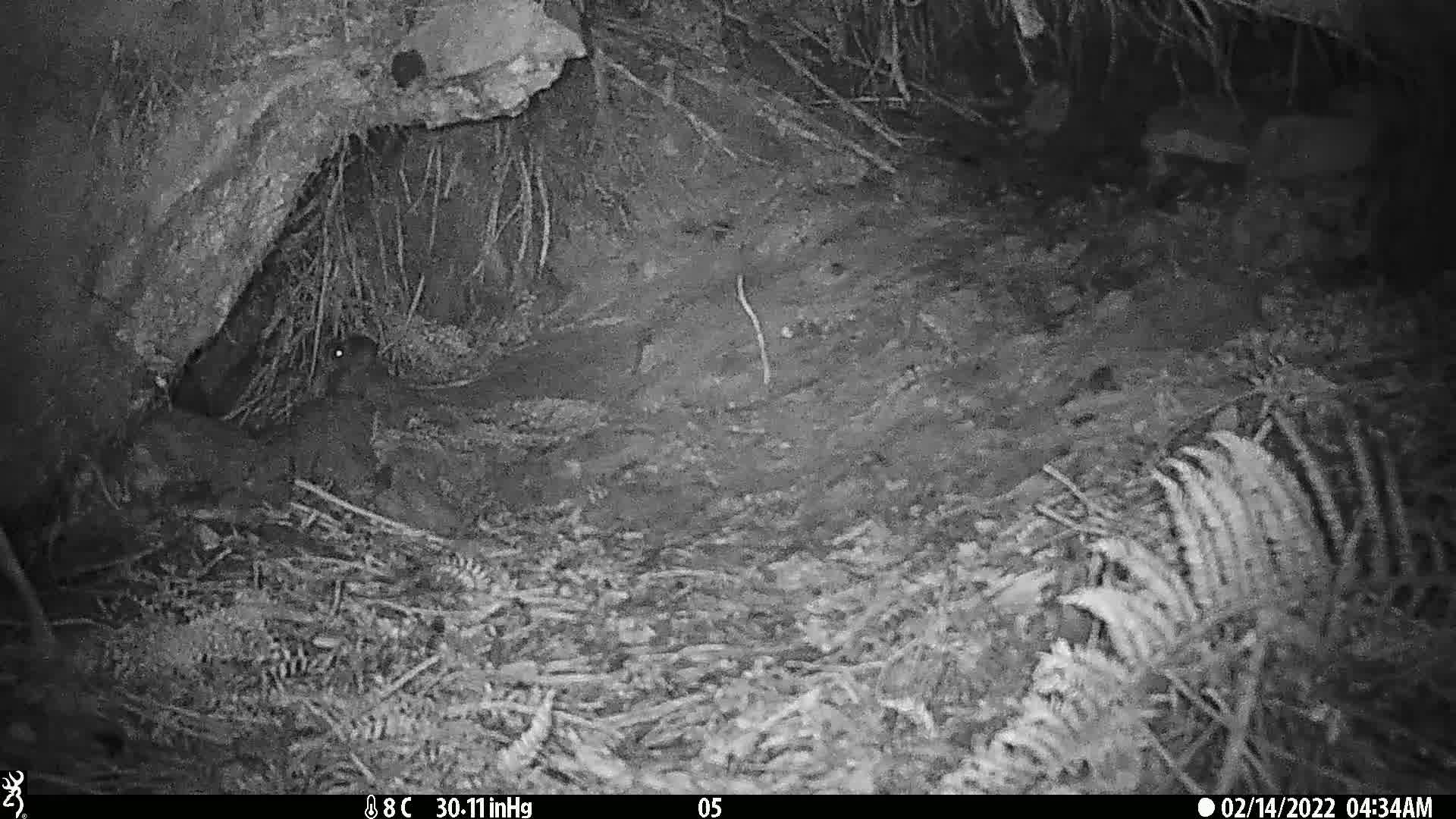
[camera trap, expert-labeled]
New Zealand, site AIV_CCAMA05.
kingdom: Animalia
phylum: Chordata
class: Mammalia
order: Rodentia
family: Muridae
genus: Mus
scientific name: Mus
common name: mouse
Mouse (Mus).